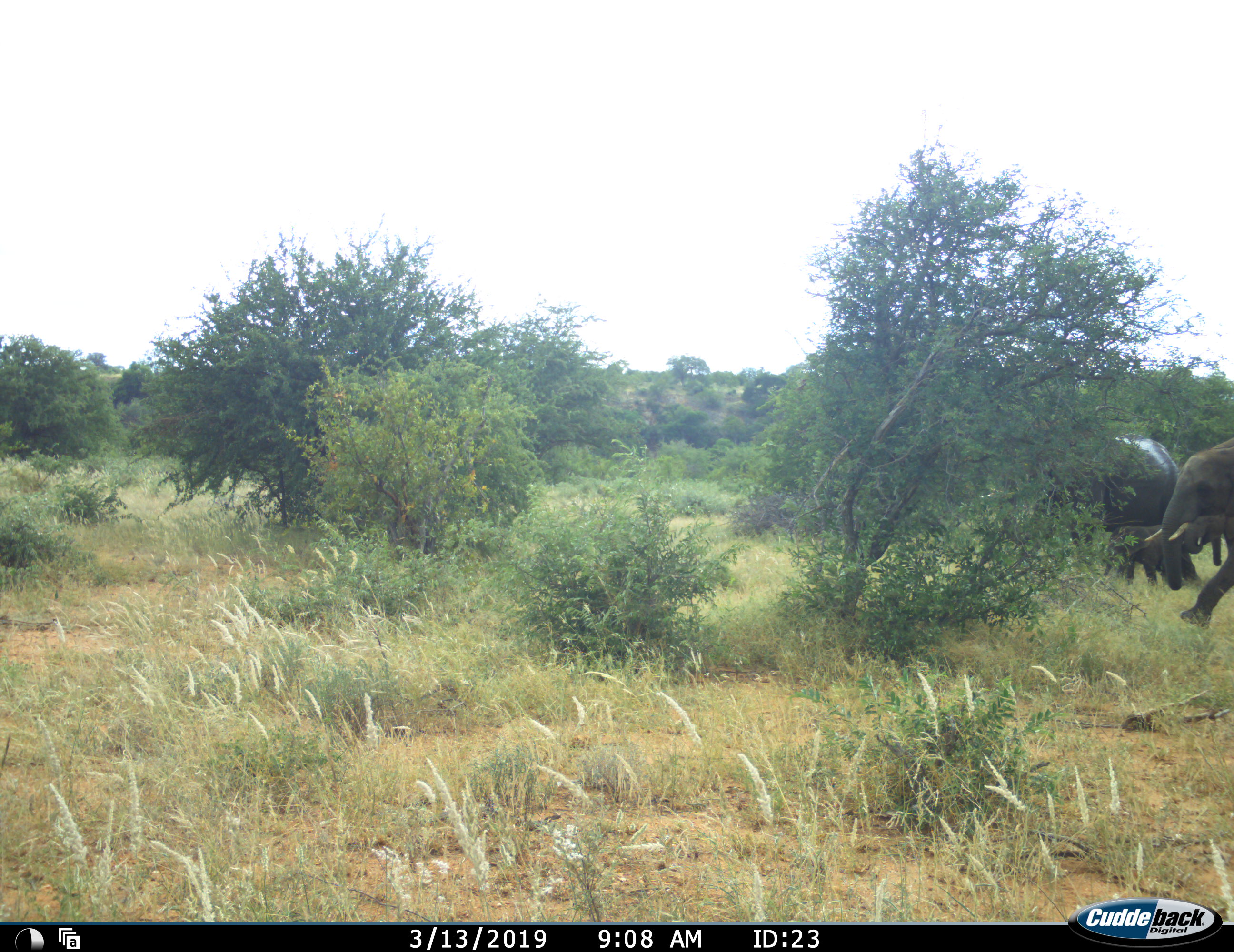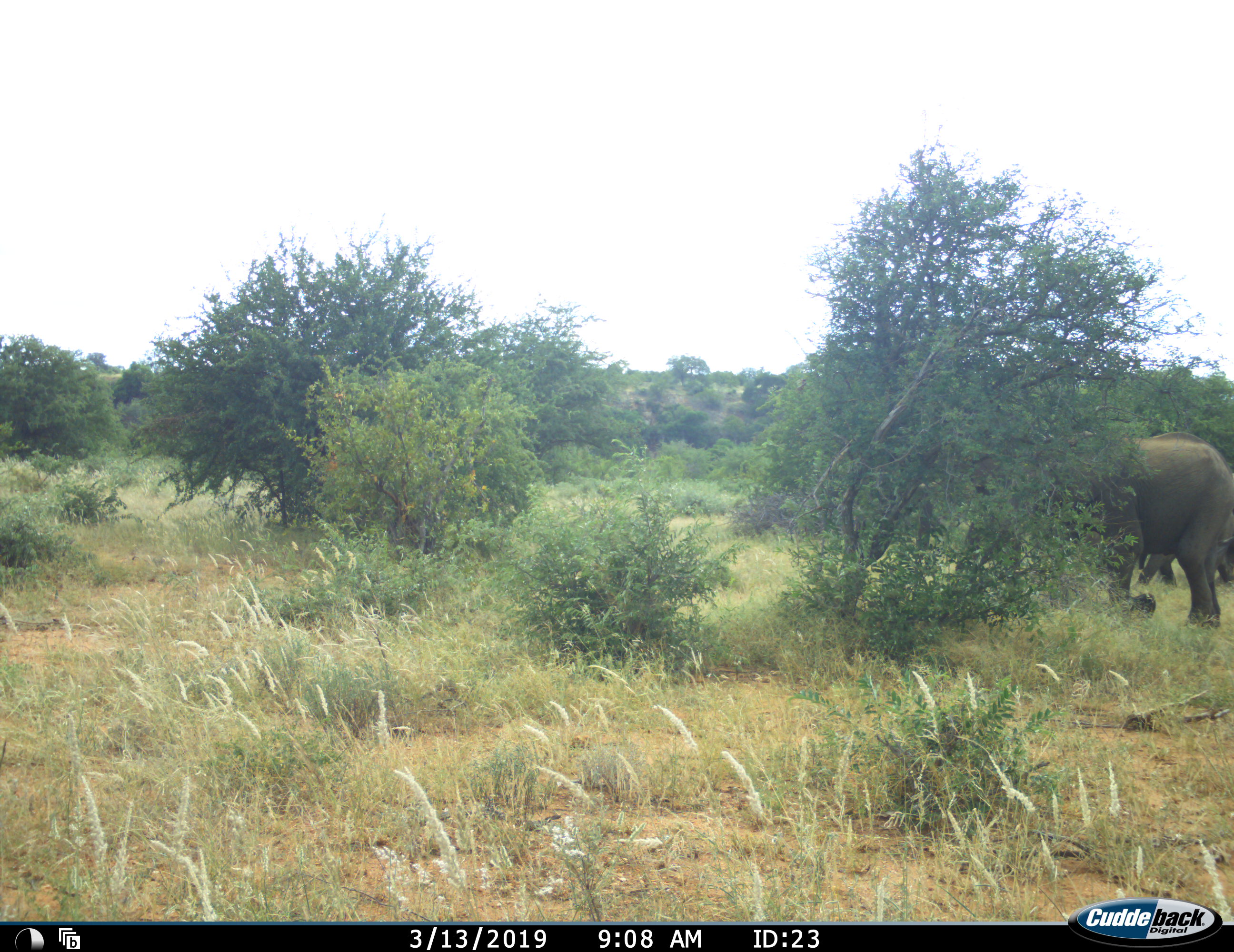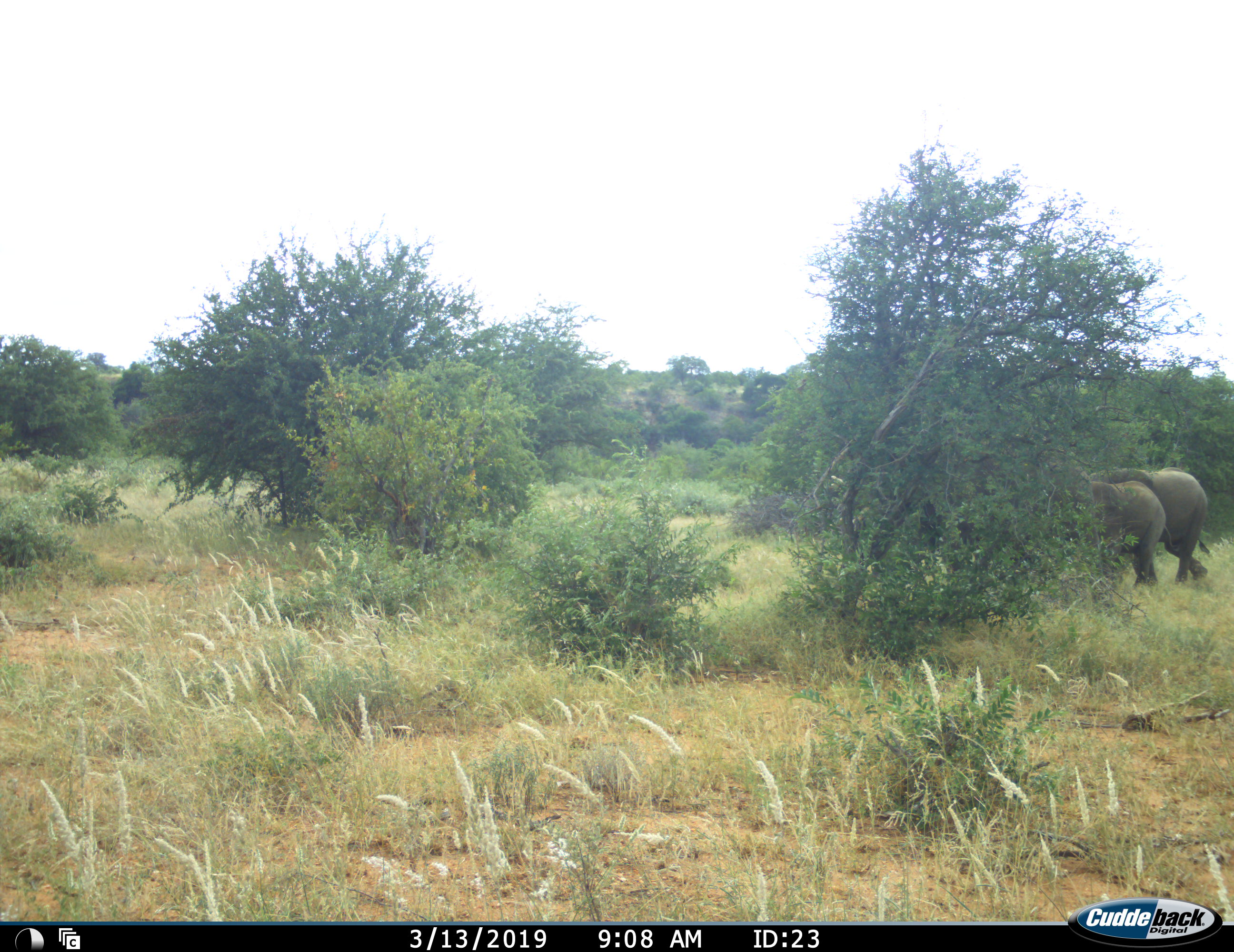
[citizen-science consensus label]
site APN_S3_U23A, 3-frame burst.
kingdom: Animalia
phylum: Chordata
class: Mammalia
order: Proboscidea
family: Elephantidae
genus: Loxodonta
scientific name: Loxodonta africana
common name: african bush elephant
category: elephant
Elephant (african bush elephant) (Loxodonta africana), count 3. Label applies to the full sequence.